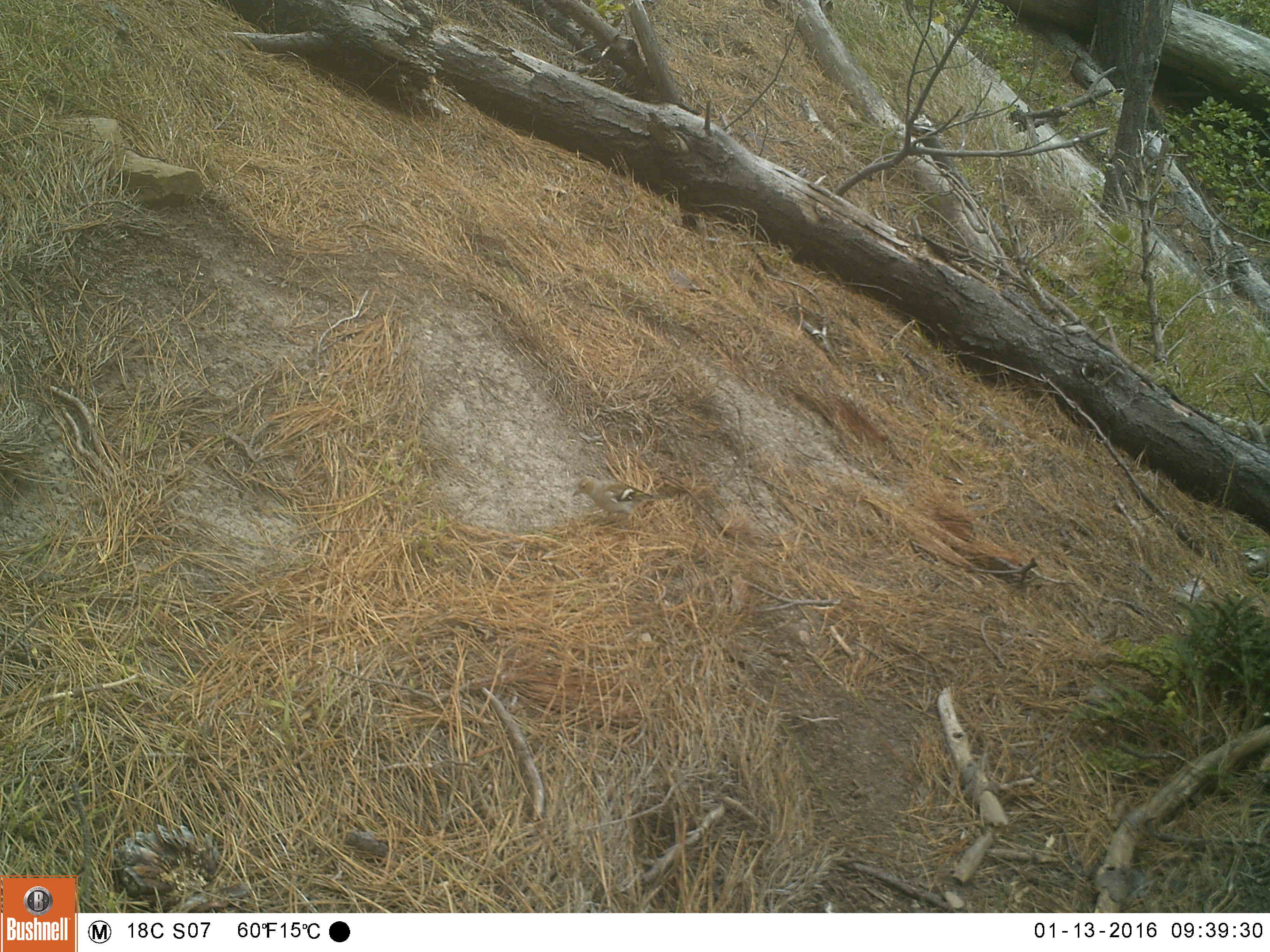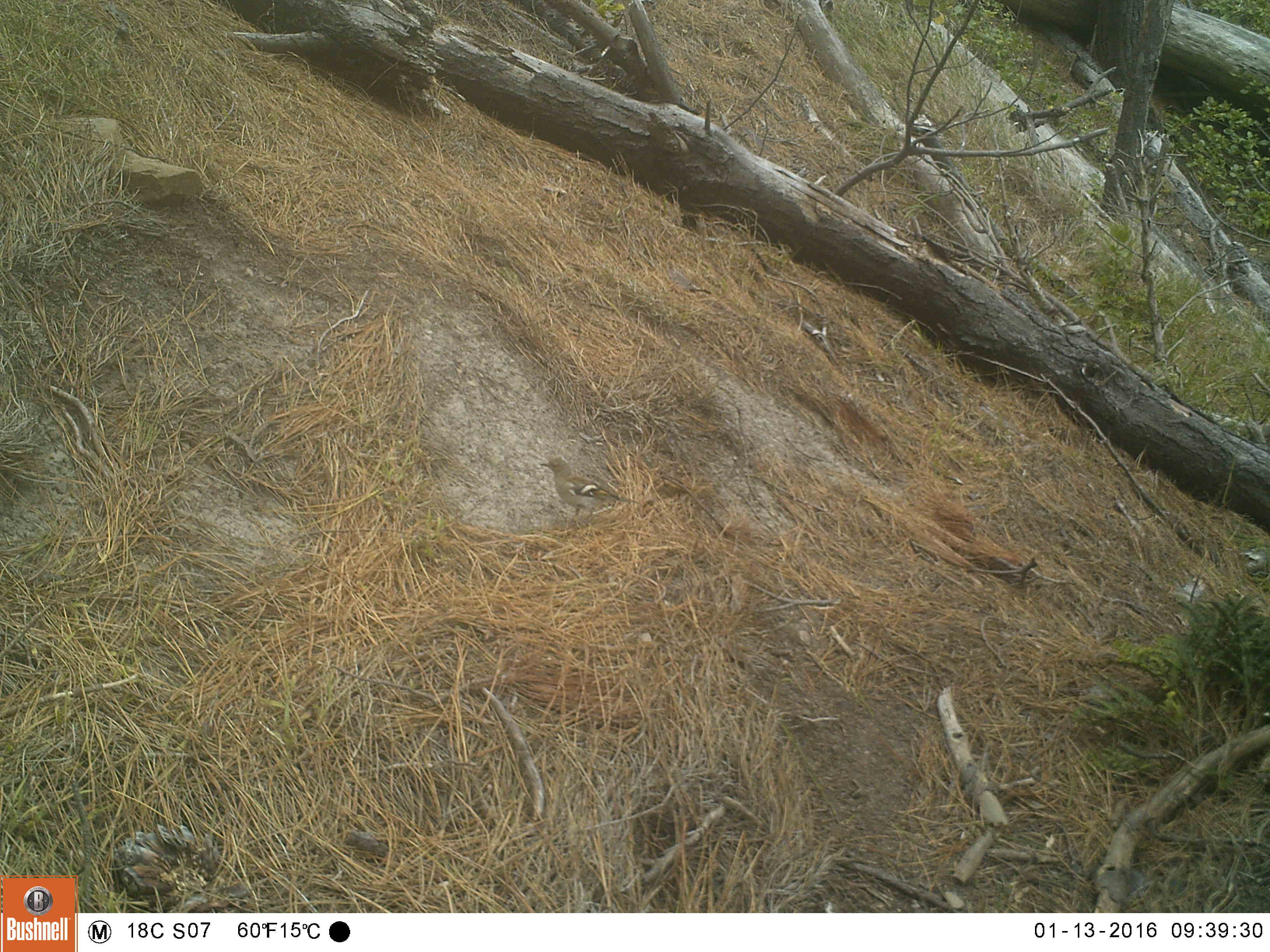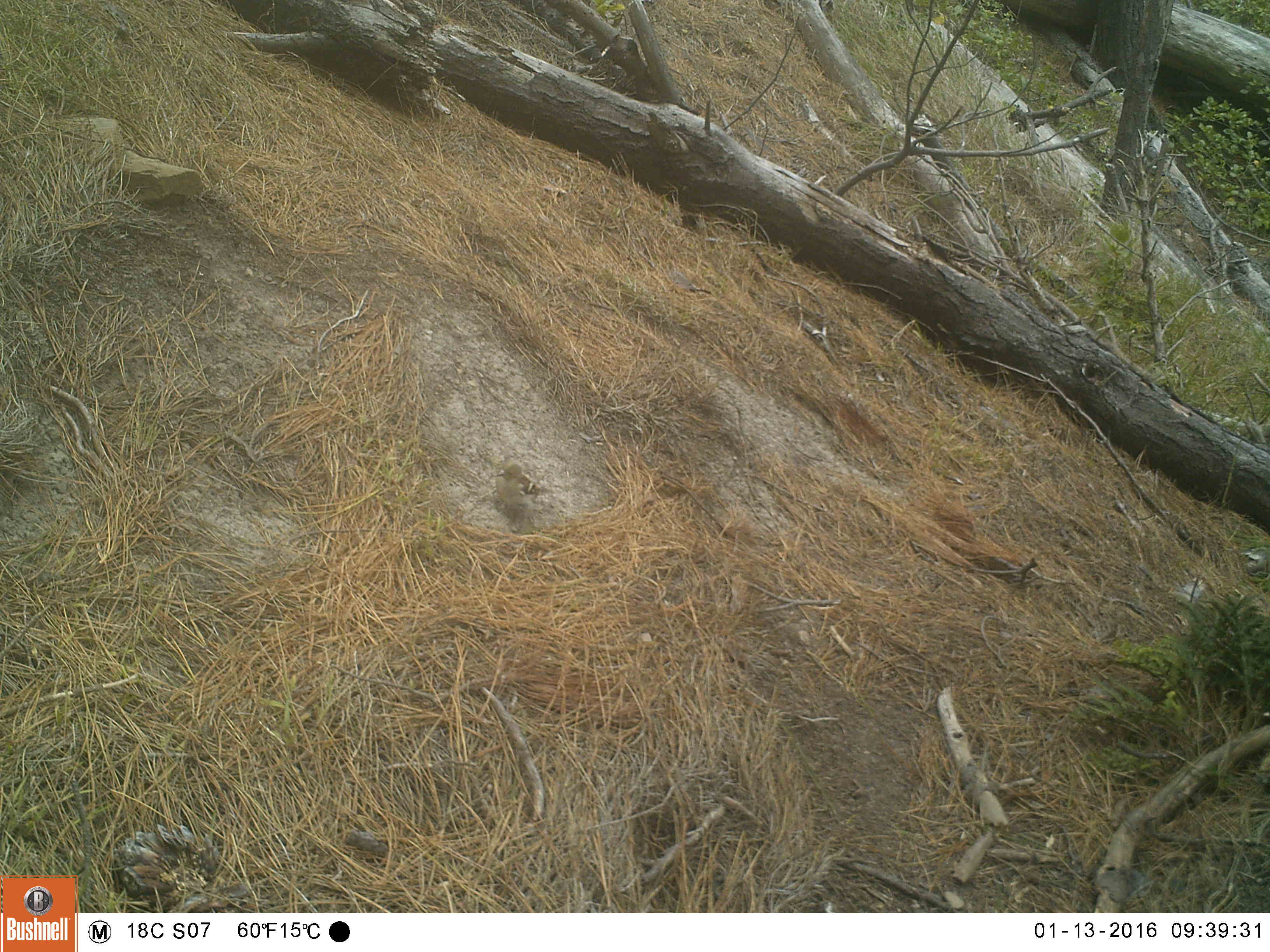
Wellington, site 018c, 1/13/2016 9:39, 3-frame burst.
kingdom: Animalia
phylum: Chordata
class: Aves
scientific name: Aves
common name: bird